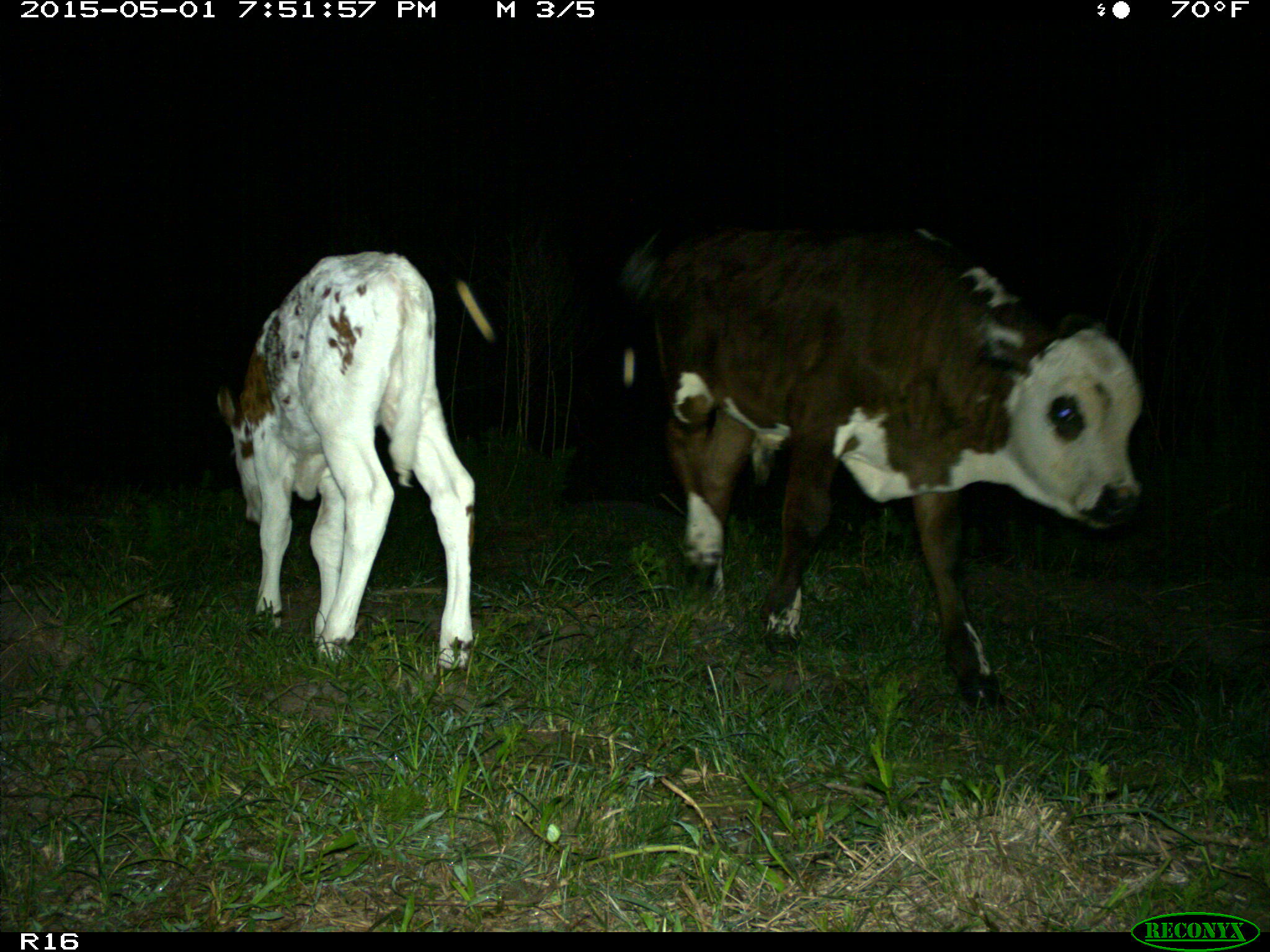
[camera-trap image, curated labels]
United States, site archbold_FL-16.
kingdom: Animalia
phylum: Chordata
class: Mammalia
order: Artiodactyla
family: Bovidae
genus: Bos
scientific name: Bos taurus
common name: domestic cow